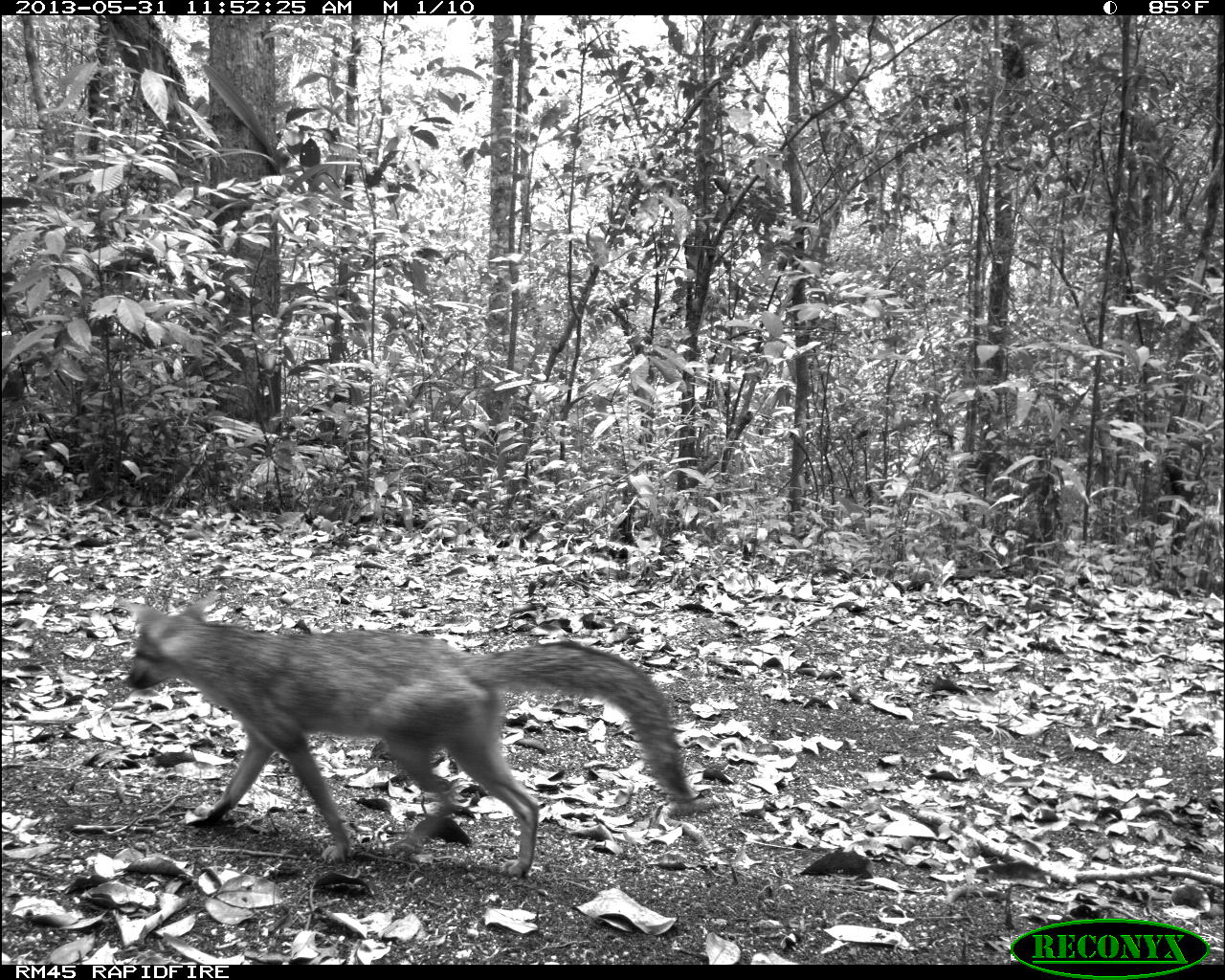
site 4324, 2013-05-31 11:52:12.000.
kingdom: Animalia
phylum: Chordata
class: Mammalia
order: Carnivora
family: Canidae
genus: Urocyon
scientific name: Urocyon cinereoargenteus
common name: gray fox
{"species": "Urocyon cinereoargenteus (gray fox)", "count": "1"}